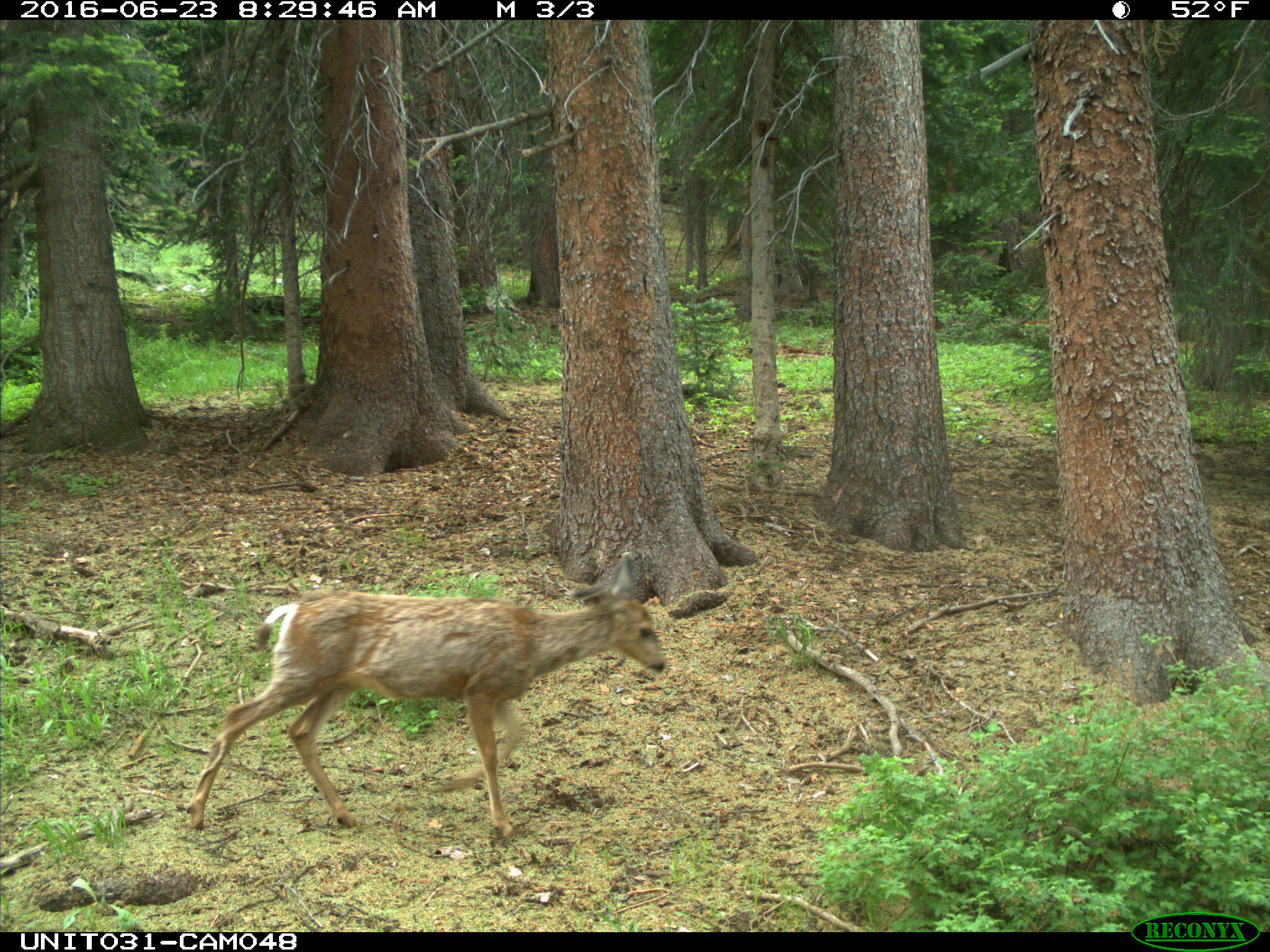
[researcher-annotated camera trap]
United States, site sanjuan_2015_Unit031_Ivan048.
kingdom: Animalia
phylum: Chordata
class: Mammalia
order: Artiodactyla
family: Cervidae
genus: Odocoileus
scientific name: Odocoileus hemionus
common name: mule deer